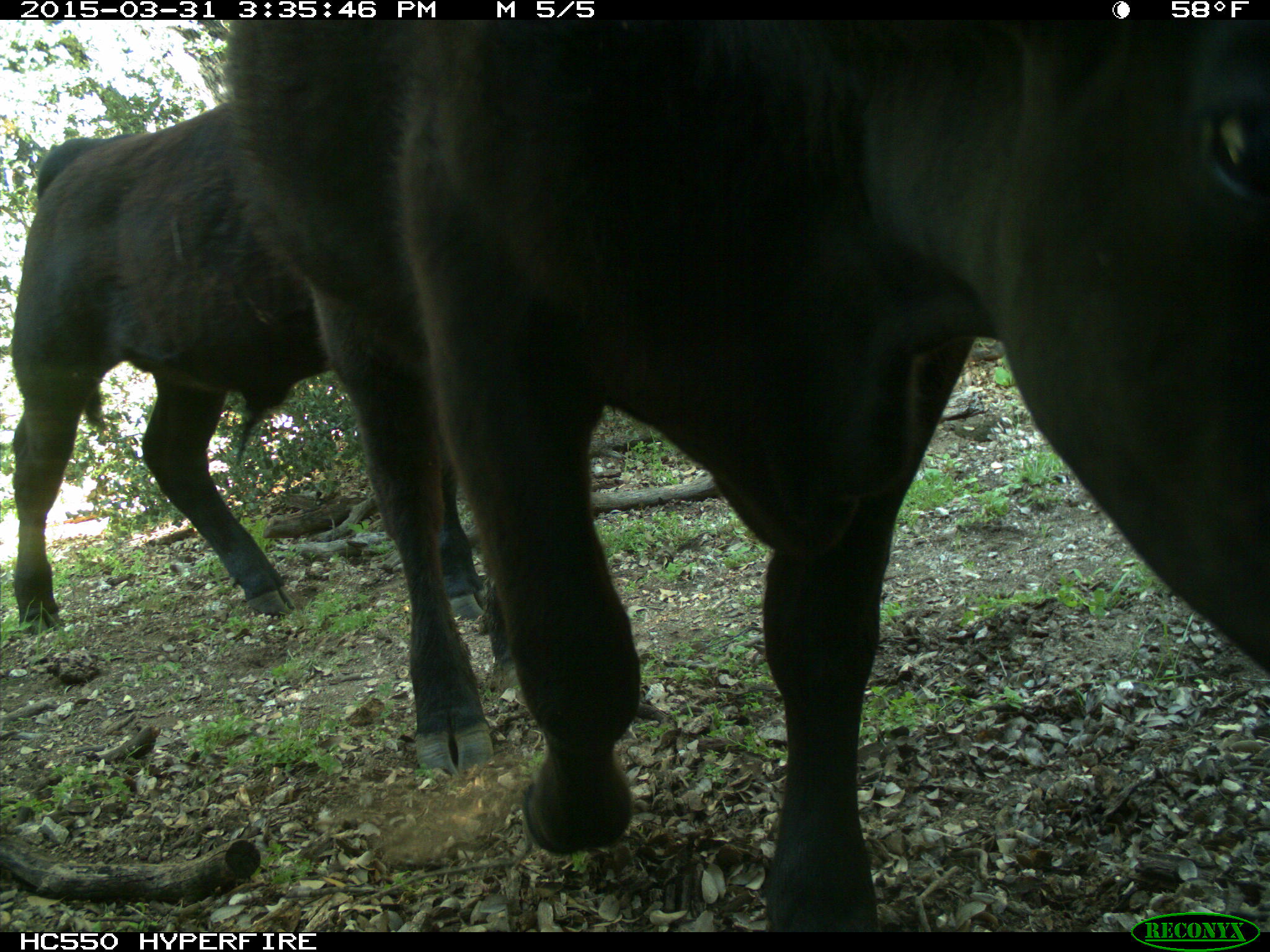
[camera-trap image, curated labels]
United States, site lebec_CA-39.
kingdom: Animalia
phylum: Chordata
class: Mammalia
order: Artiodactyla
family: Bovidae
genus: Bos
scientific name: Bos taurus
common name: domestic cow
Bos taurus (domestic cow).